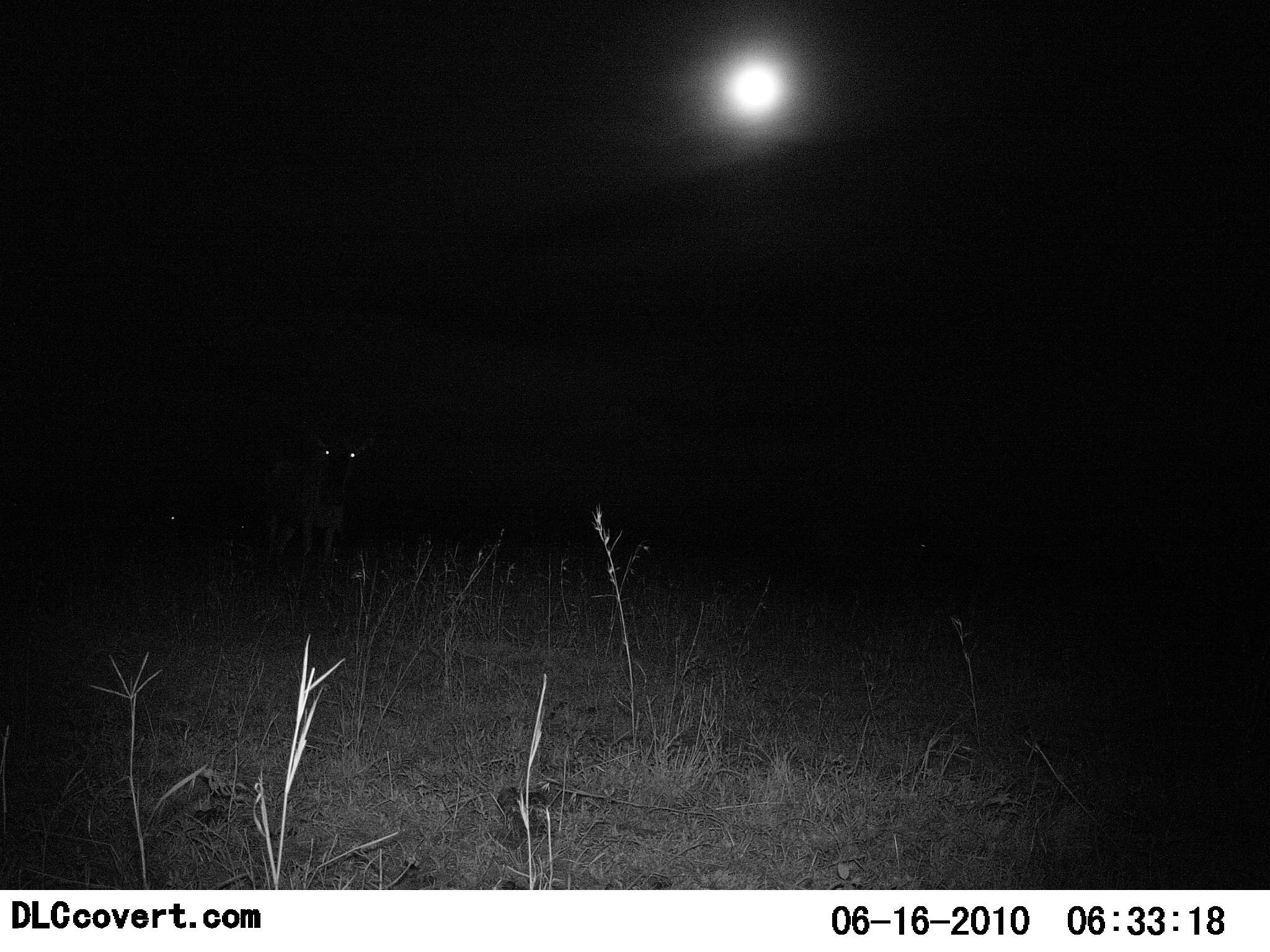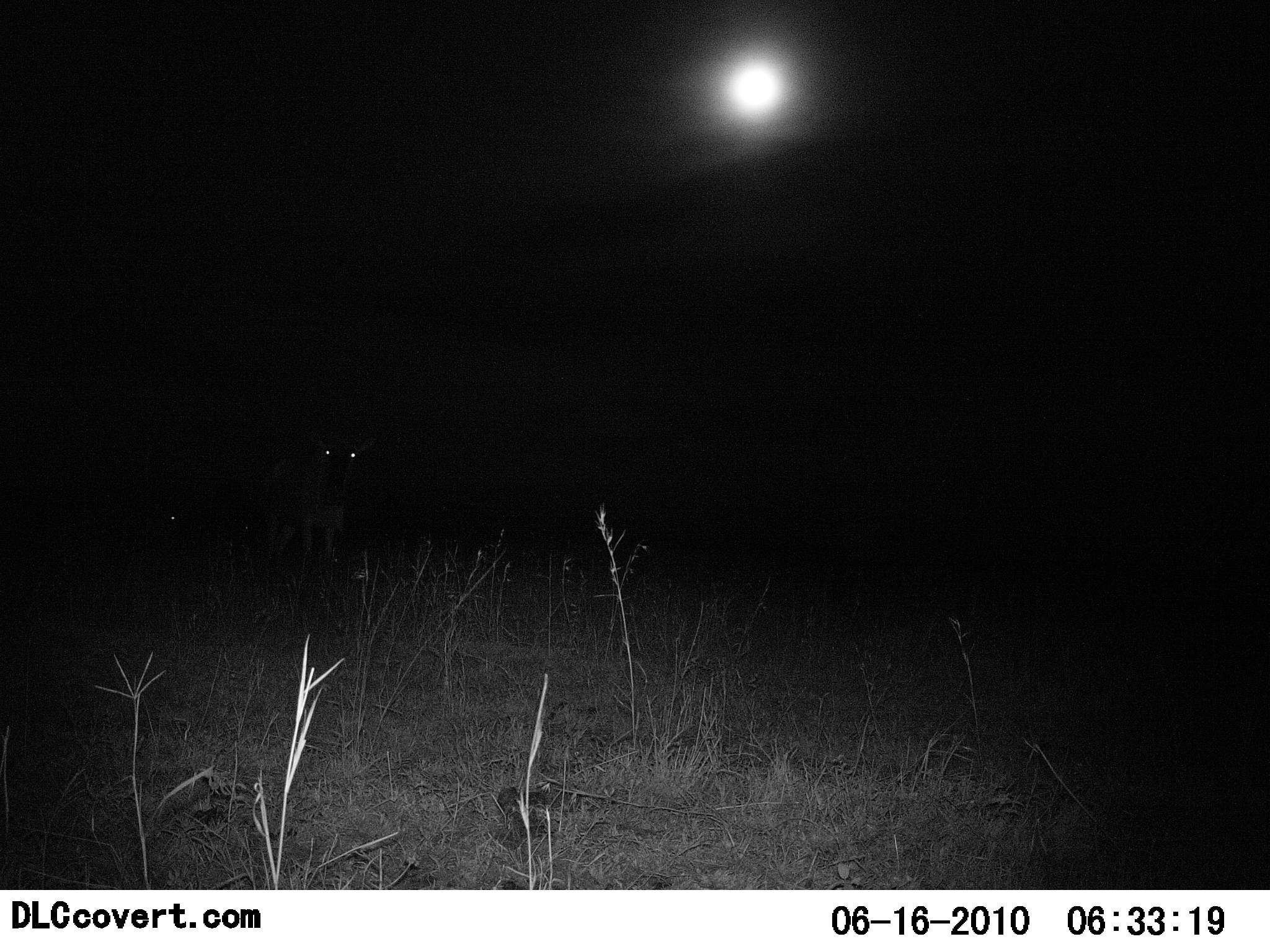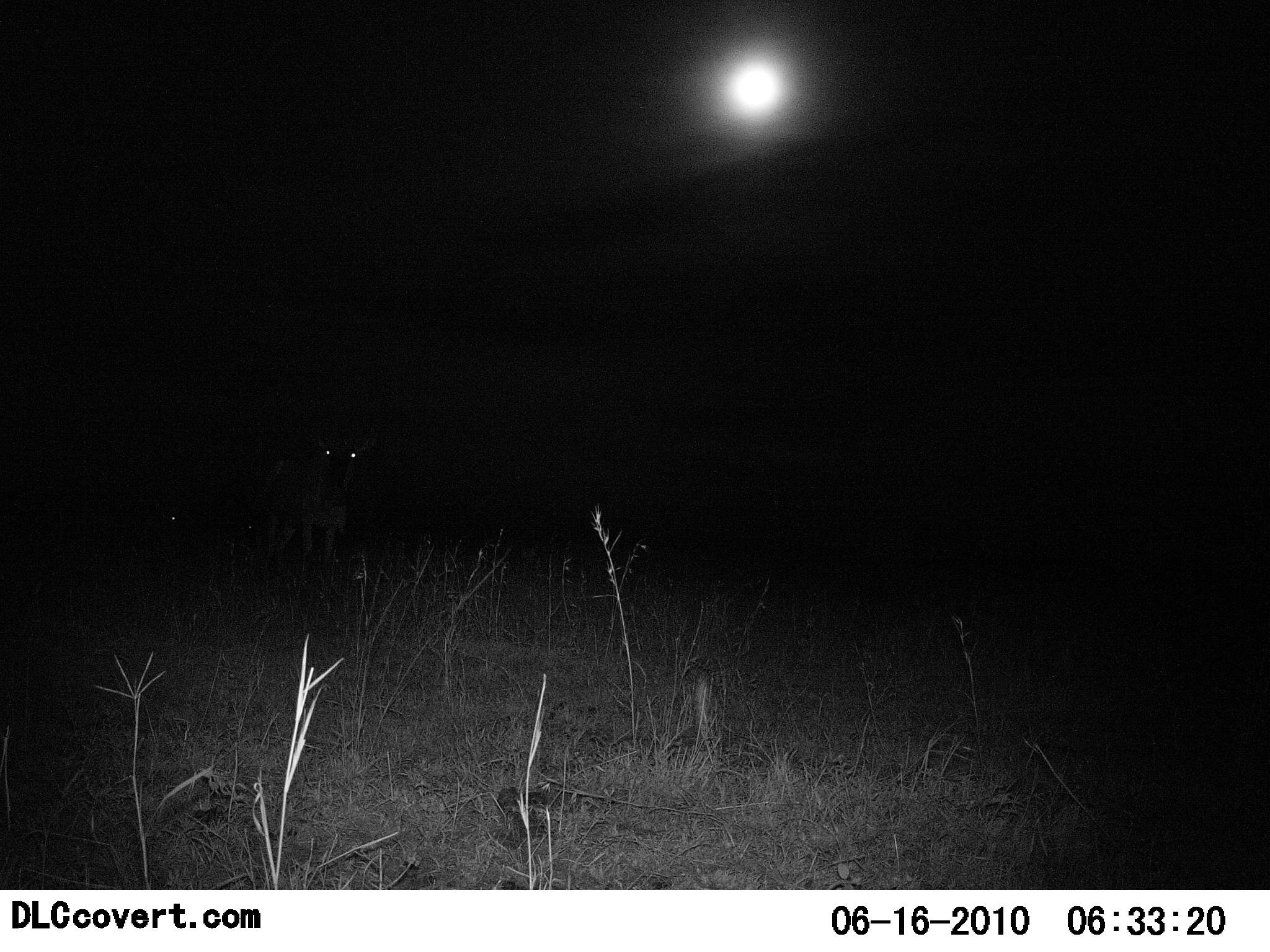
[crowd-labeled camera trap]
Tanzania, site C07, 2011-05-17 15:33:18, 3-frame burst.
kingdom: Animalia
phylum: Chordata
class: Mammalia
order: Artiodactyla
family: Bovidae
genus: Connochaetes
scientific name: Connochaetes taurinus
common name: blue wildebeest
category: wildebeest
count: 1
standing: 100%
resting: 17%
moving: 0%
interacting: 0%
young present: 0%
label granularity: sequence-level